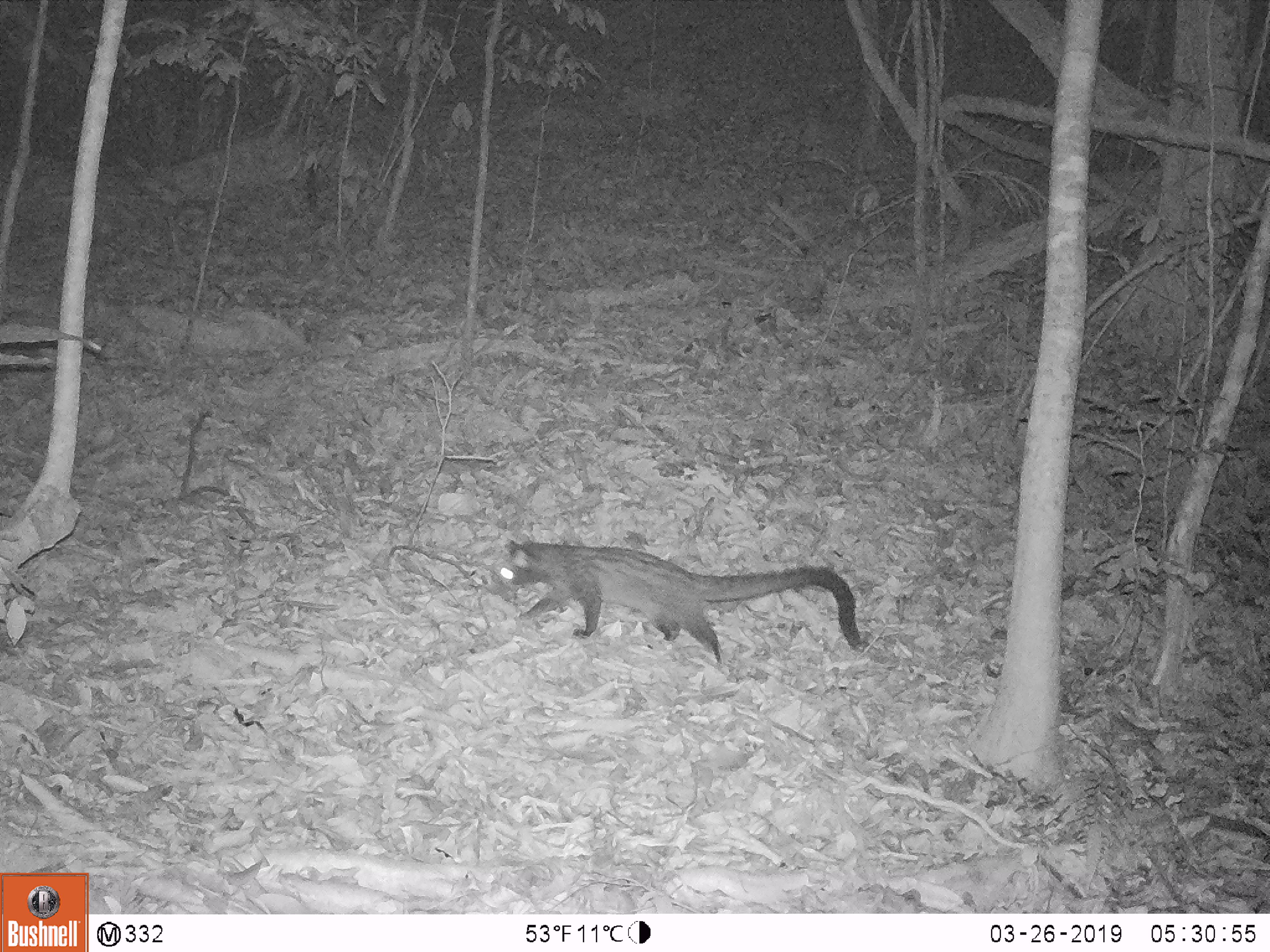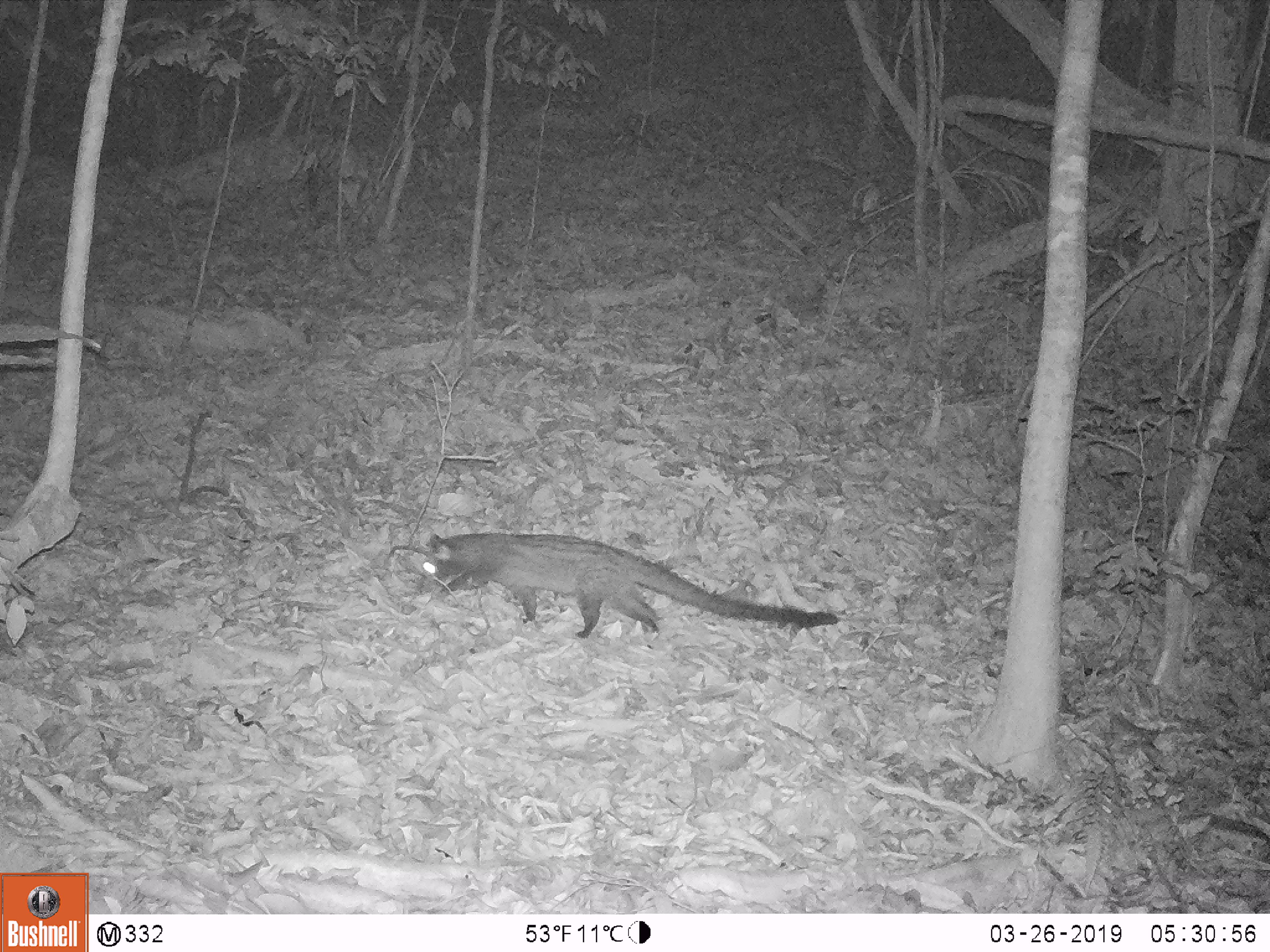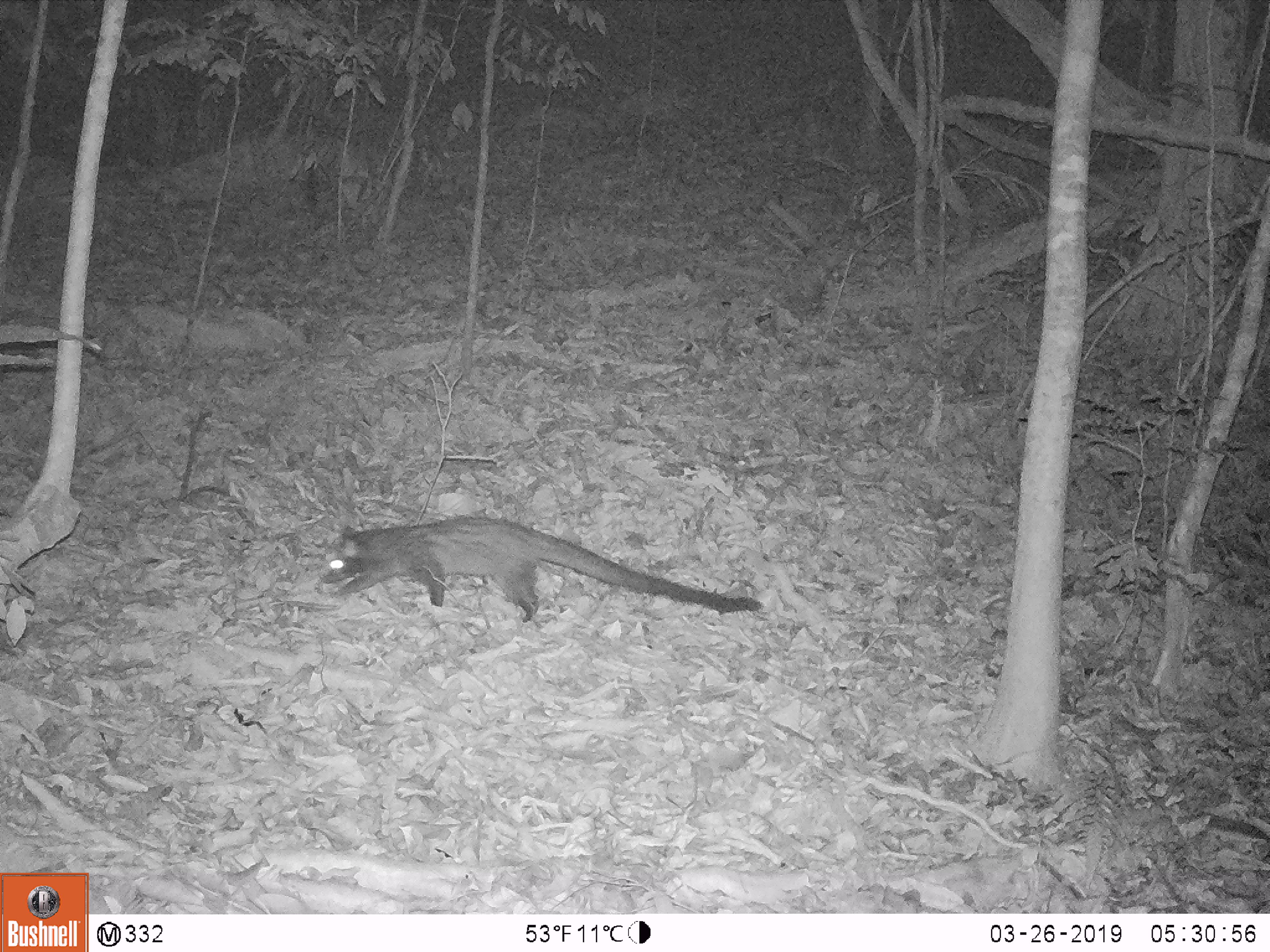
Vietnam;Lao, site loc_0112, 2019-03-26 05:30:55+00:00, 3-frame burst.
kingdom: Animalia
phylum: Chordata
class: Mammalia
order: Carnivora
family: Viverridae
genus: Paradoxurus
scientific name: Paradoxurus hermaphroditus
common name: common palm civet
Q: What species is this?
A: Common palm civet (Paradoxurus hermaphroditus).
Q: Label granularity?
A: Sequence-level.